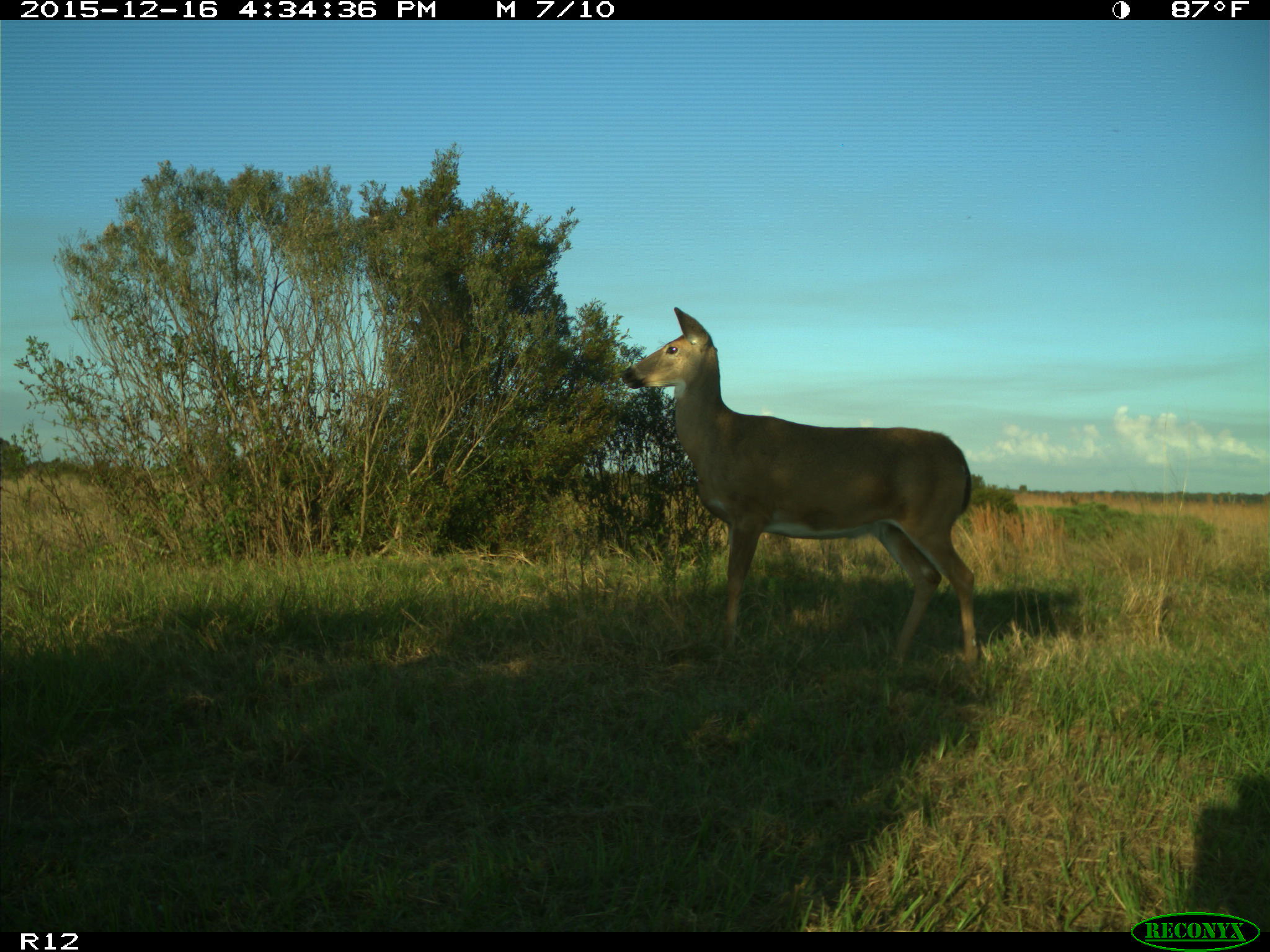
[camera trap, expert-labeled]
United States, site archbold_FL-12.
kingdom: Animalia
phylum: Chordata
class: Mammalia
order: Artiodactyla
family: Cervidae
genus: Odocoileus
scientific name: Odocoileus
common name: deer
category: unidentified deer